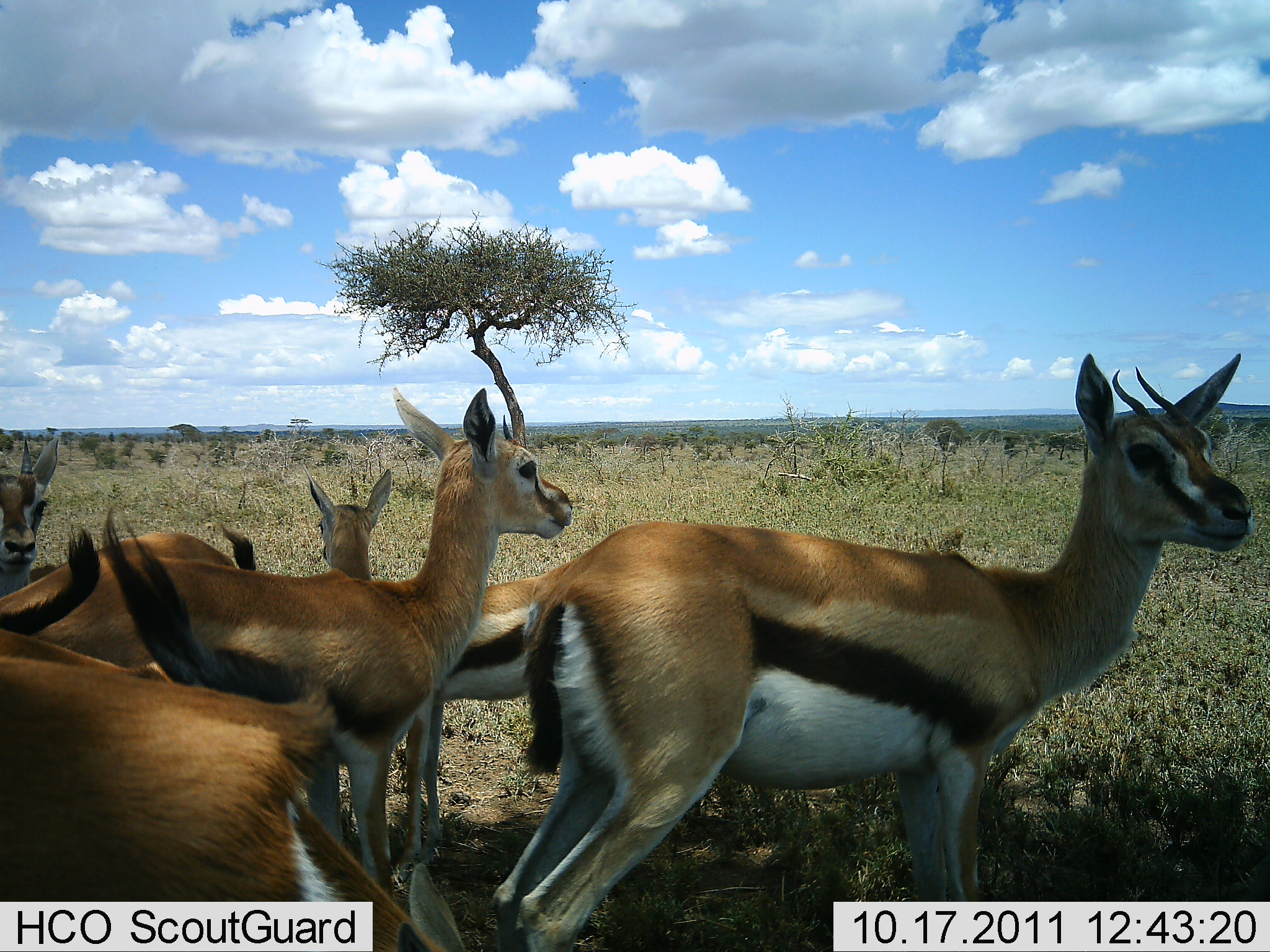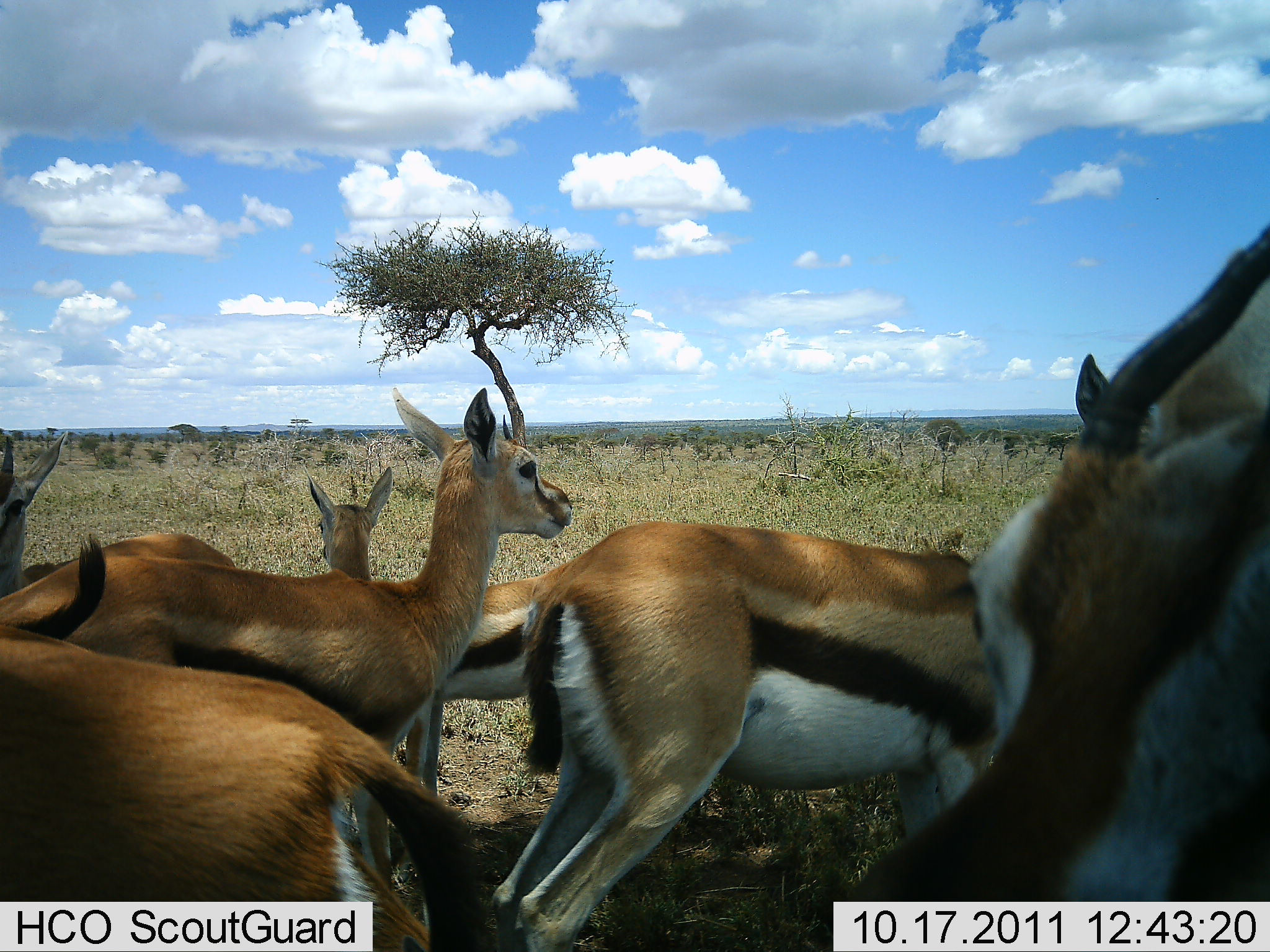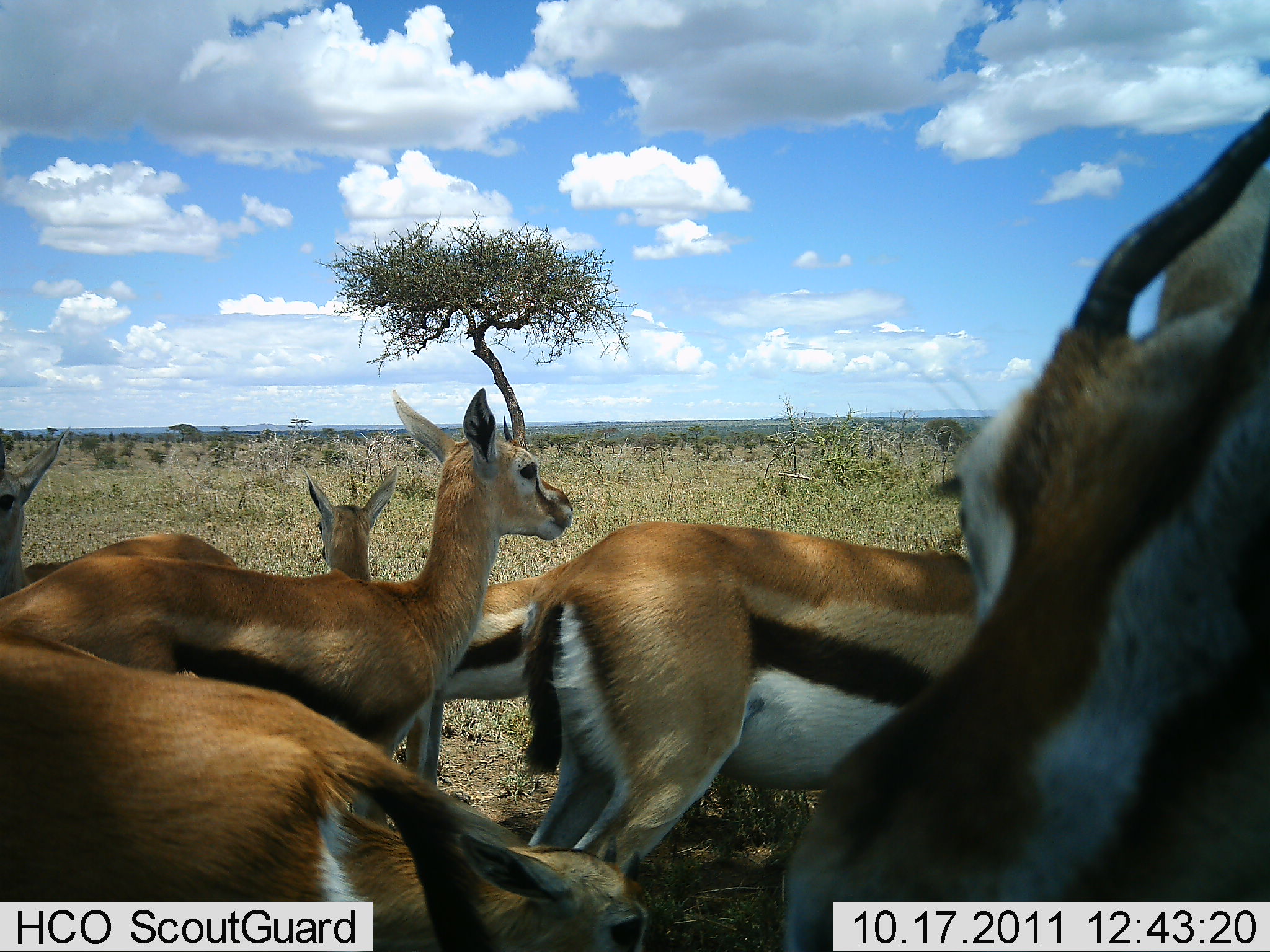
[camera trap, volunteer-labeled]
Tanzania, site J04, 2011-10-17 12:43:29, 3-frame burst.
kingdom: Animalia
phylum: Chordata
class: Mammalia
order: Artiodactyla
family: Bovidae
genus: Eudorcas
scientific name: Eudorcas thomsonii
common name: thomson's gazelle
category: gazellethomsons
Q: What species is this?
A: Gazellethomsons (thomson's gazelle) (Eudorcas thomsonii).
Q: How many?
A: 7.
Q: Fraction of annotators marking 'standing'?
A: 100%.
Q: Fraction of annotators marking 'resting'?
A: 0%.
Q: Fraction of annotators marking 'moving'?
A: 10%.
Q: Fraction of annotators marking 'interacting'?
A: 0%.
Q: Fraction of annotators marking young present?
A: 20%.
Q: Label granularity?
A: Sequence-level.